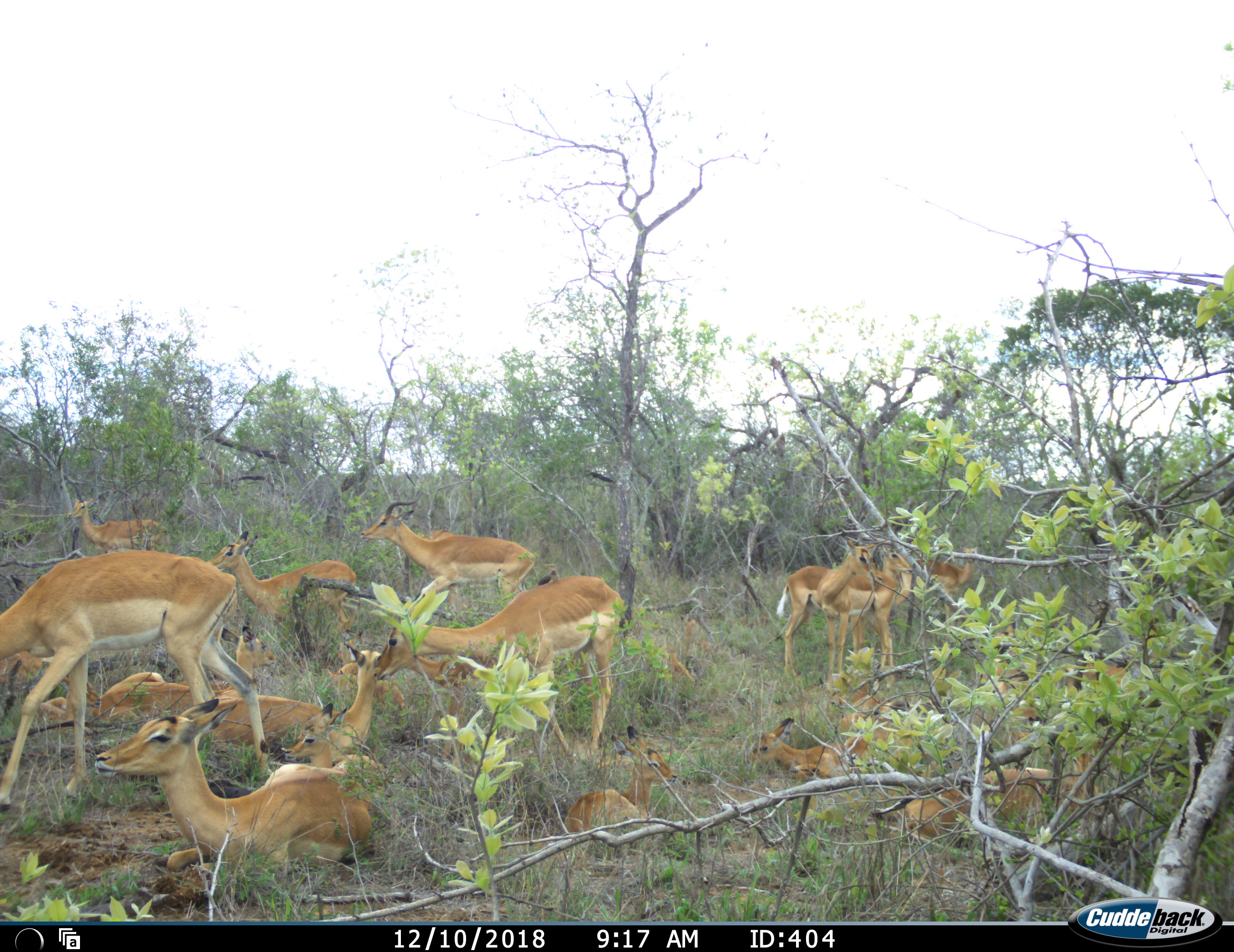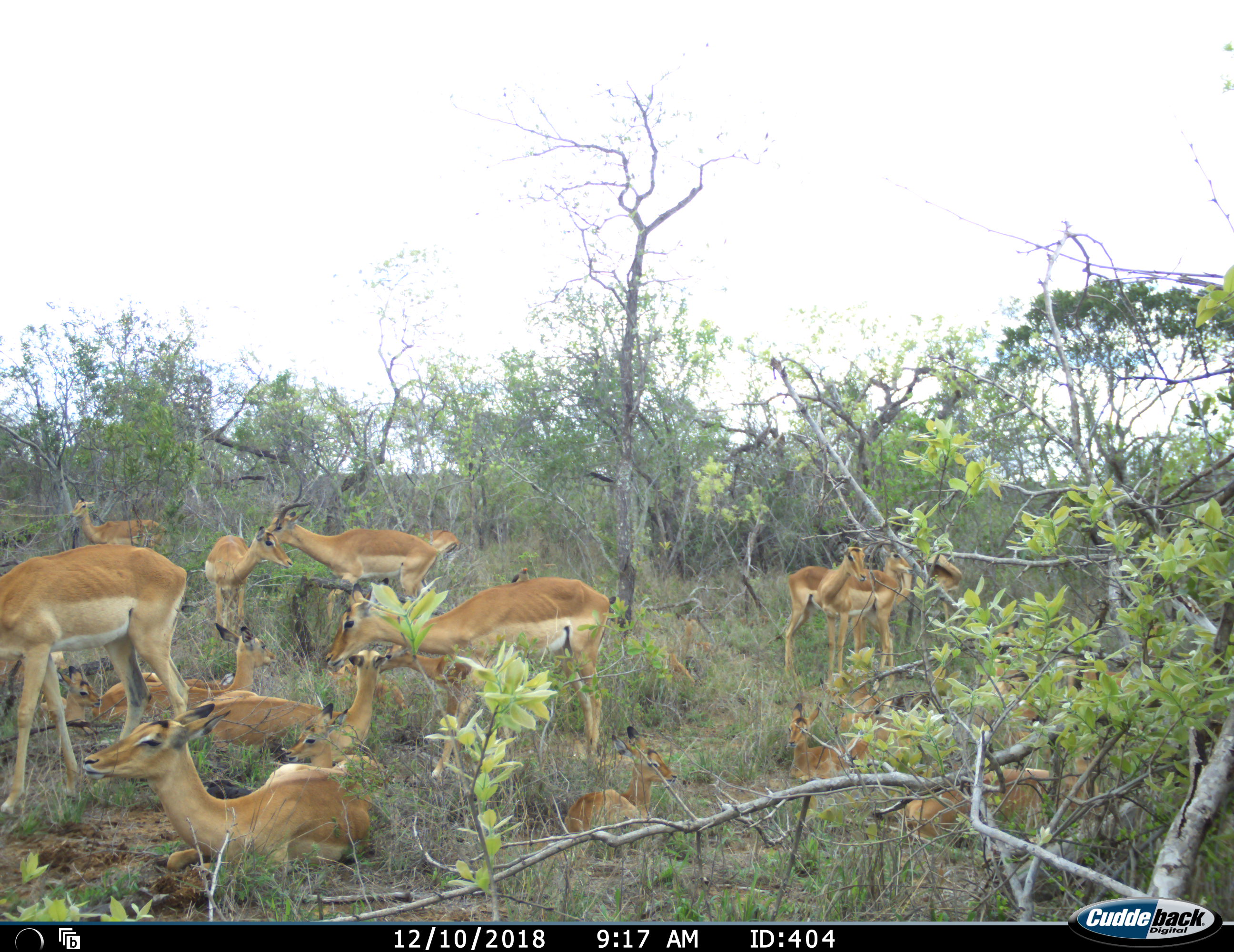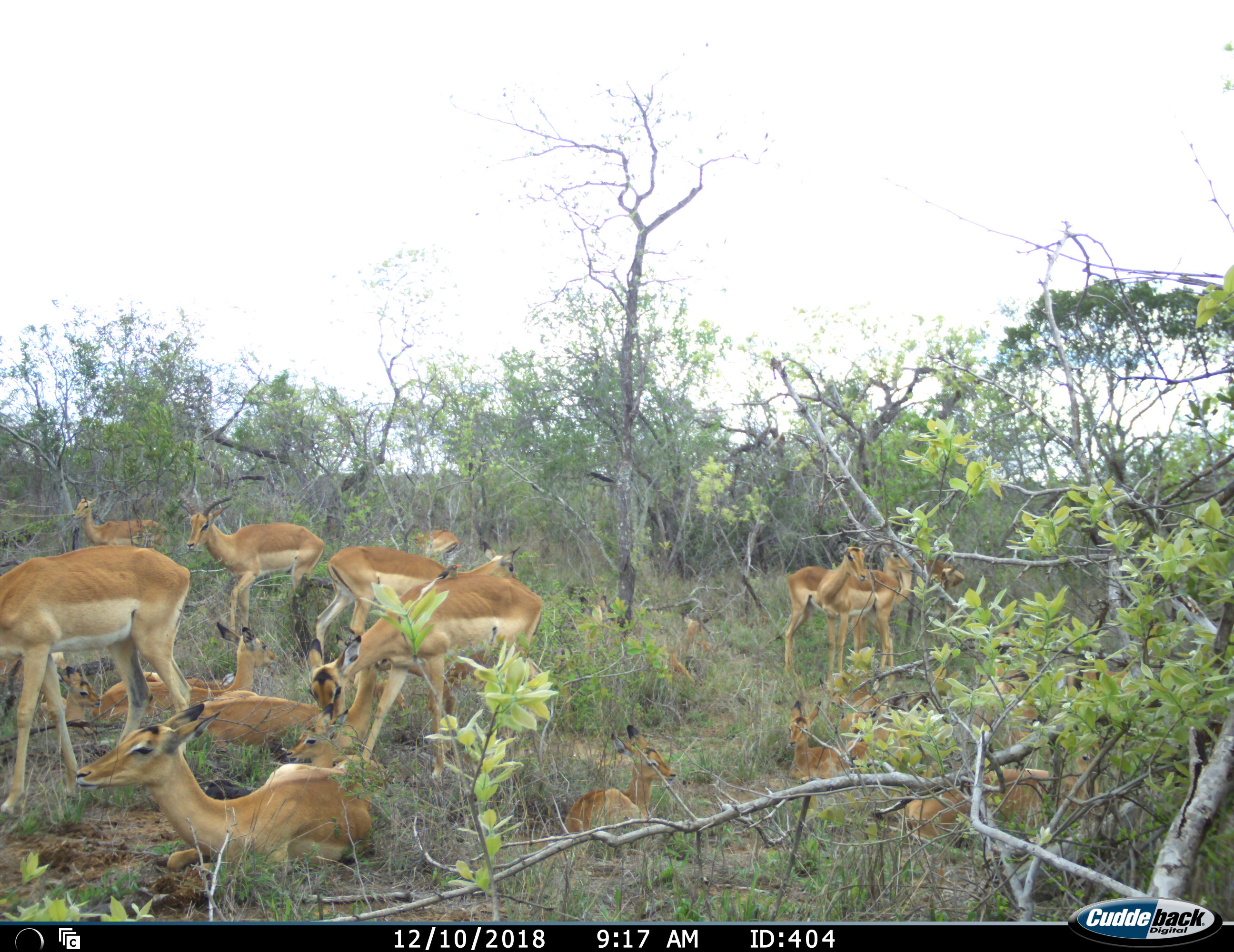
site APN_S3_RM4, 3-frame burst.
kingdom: Animalia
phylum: Chordata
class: Mammalia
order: Artiodactyla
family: Bovidae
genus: Aepyceros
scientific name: Aepyceros melampus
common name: impala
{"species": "impala (Aepyceros melampus)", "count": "11-50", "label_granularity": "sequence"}